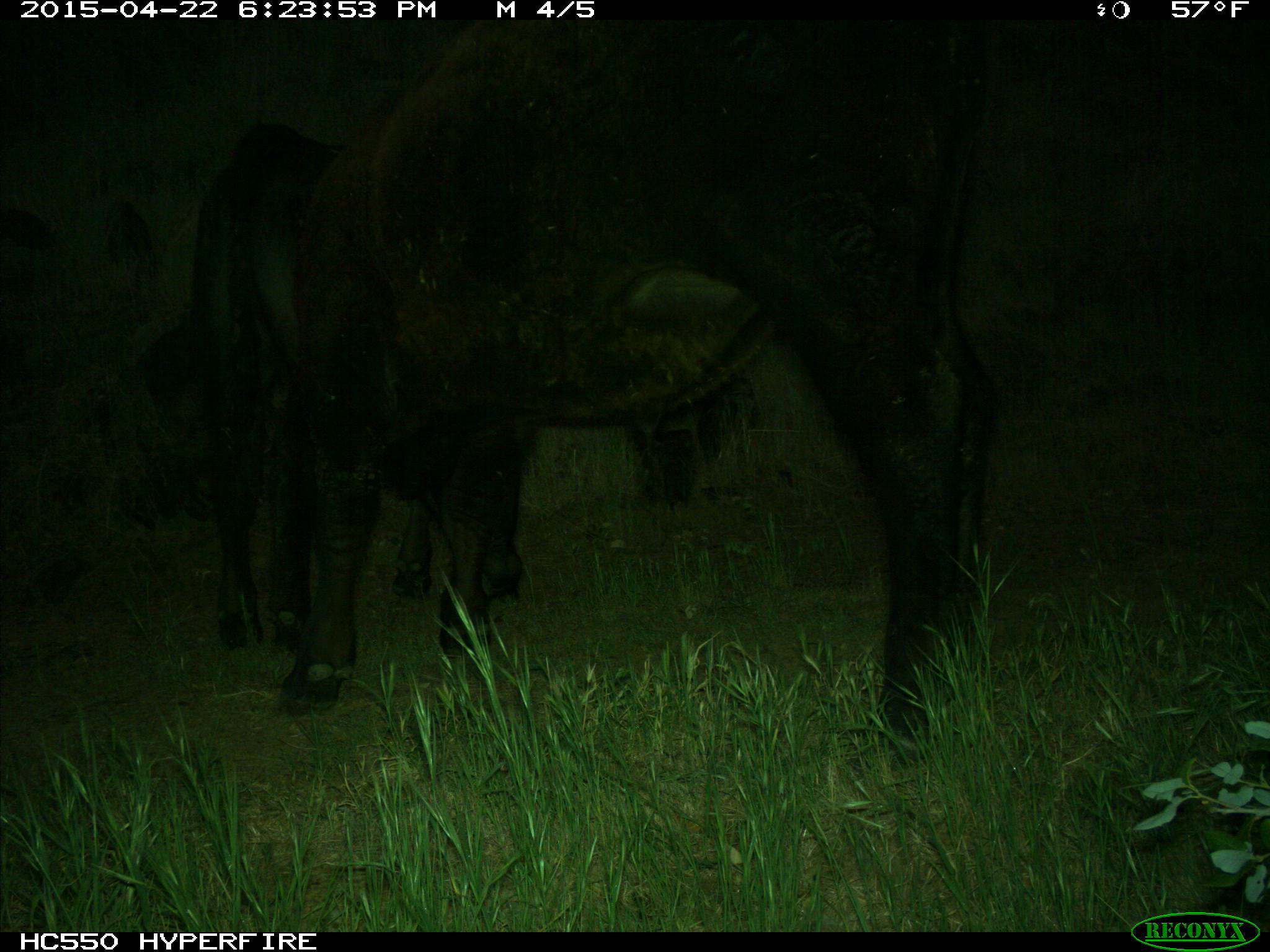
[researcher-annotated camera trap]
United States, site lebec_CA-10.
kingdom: Animalia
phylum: Chordata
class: Mammalia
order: Artiodactyla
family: Bovidae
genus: Bos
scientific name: Bos taurus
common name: domestic cow